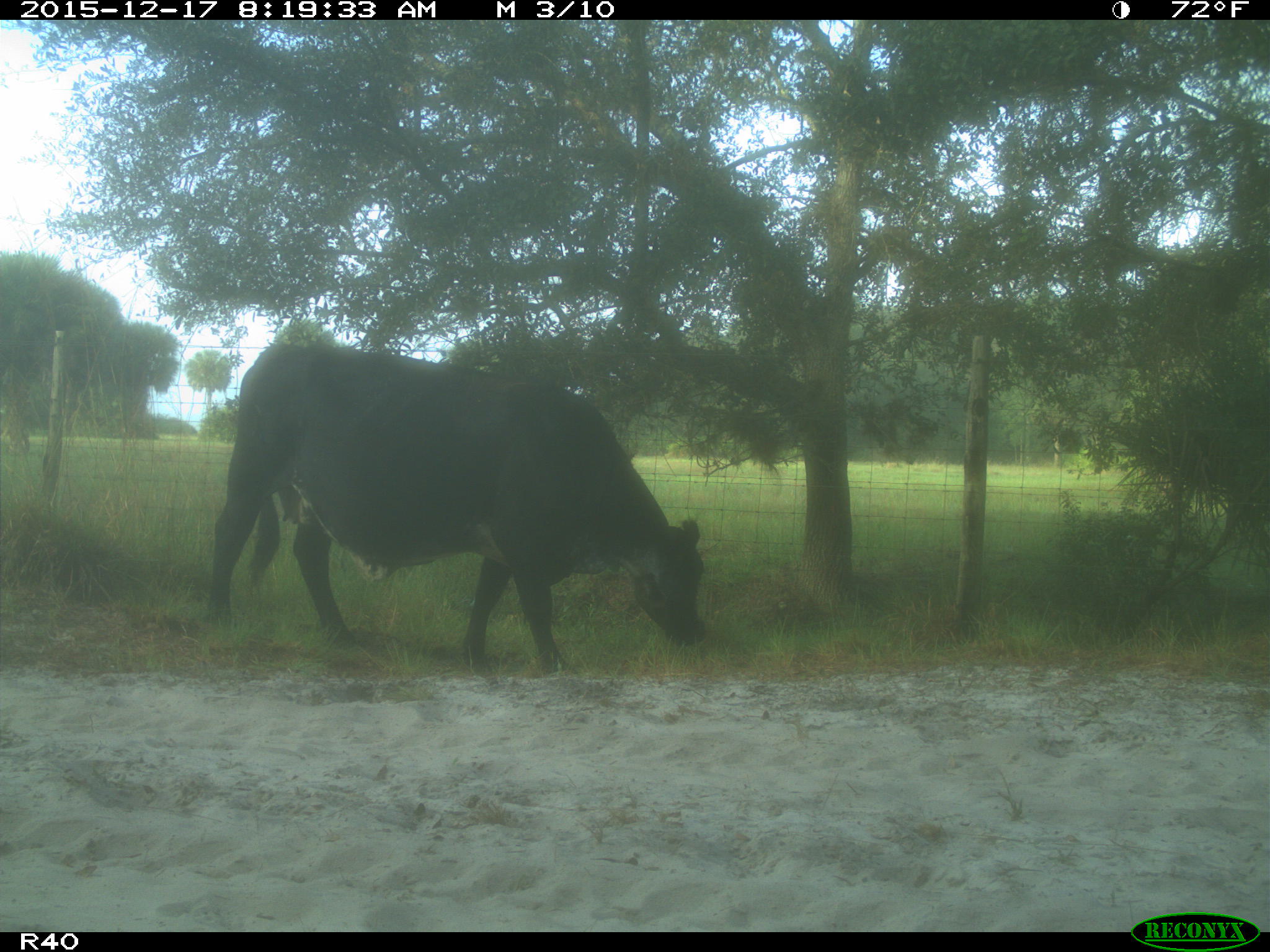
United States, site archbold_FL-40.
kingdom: Animalia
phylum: Chordata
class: Mammalia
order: Artiodactyla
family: Bovidae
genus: Bos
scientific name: Bos taurus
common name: domestic cow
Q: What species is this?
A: Bos taurus (domestic cow).